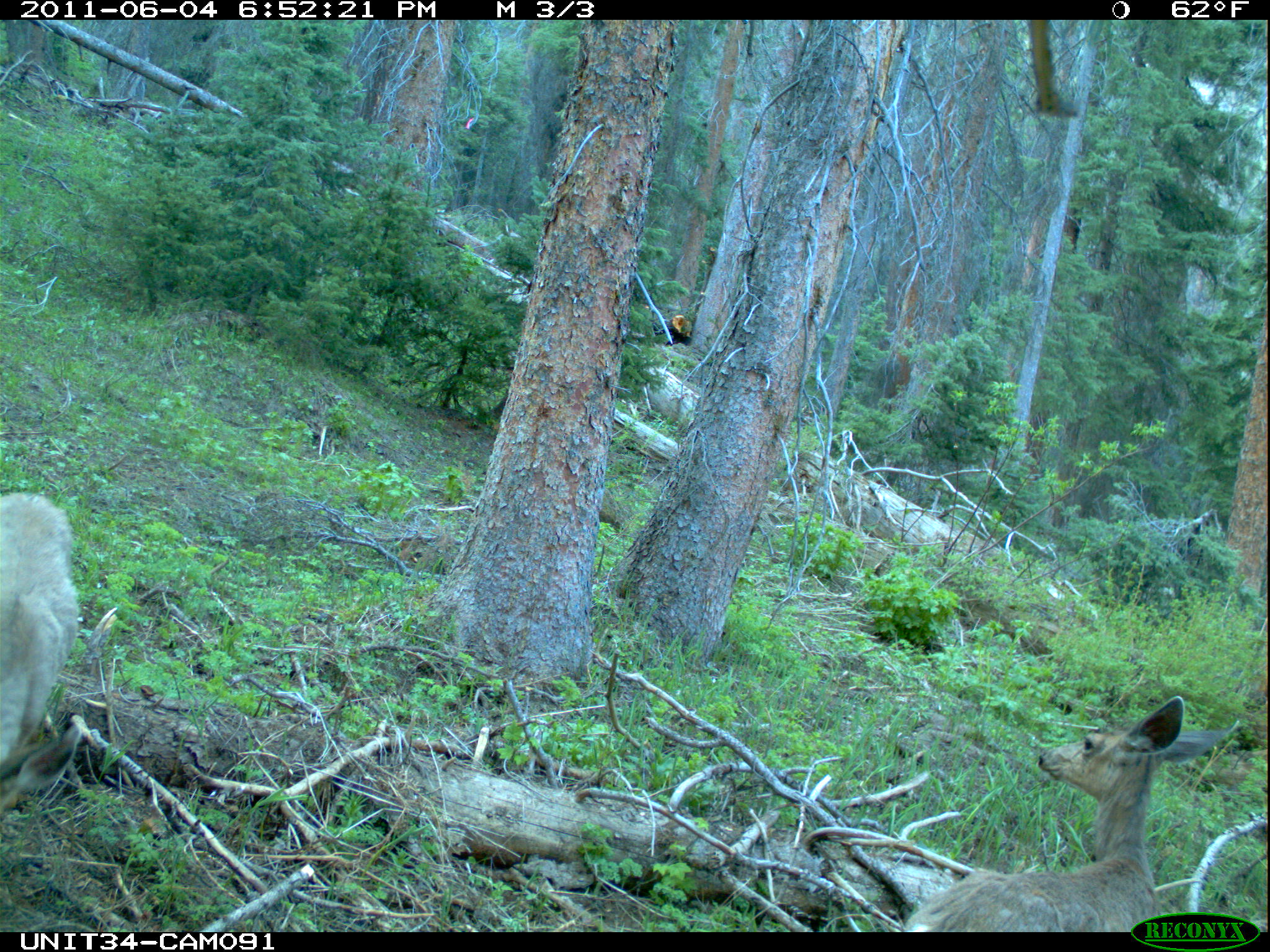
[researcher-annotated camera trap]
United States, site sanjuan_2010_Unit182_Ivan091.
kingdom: Animalia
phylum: Chordata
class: Mammalia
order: Artiodactyla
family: Cervidae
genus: Odocoileus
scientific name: Odocoileus hemionus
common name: mule deer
Odocoileus hemionus (mule deer).